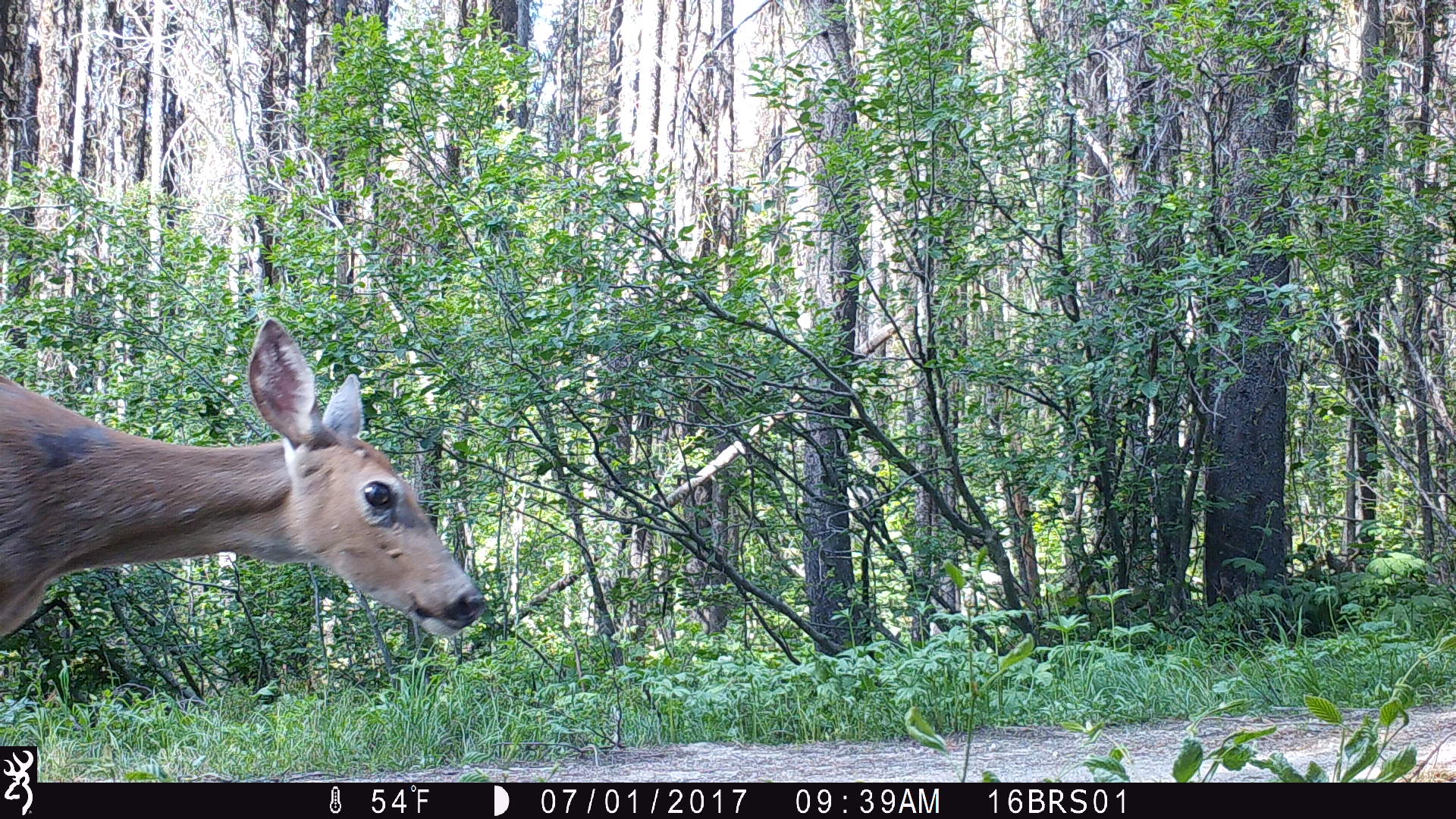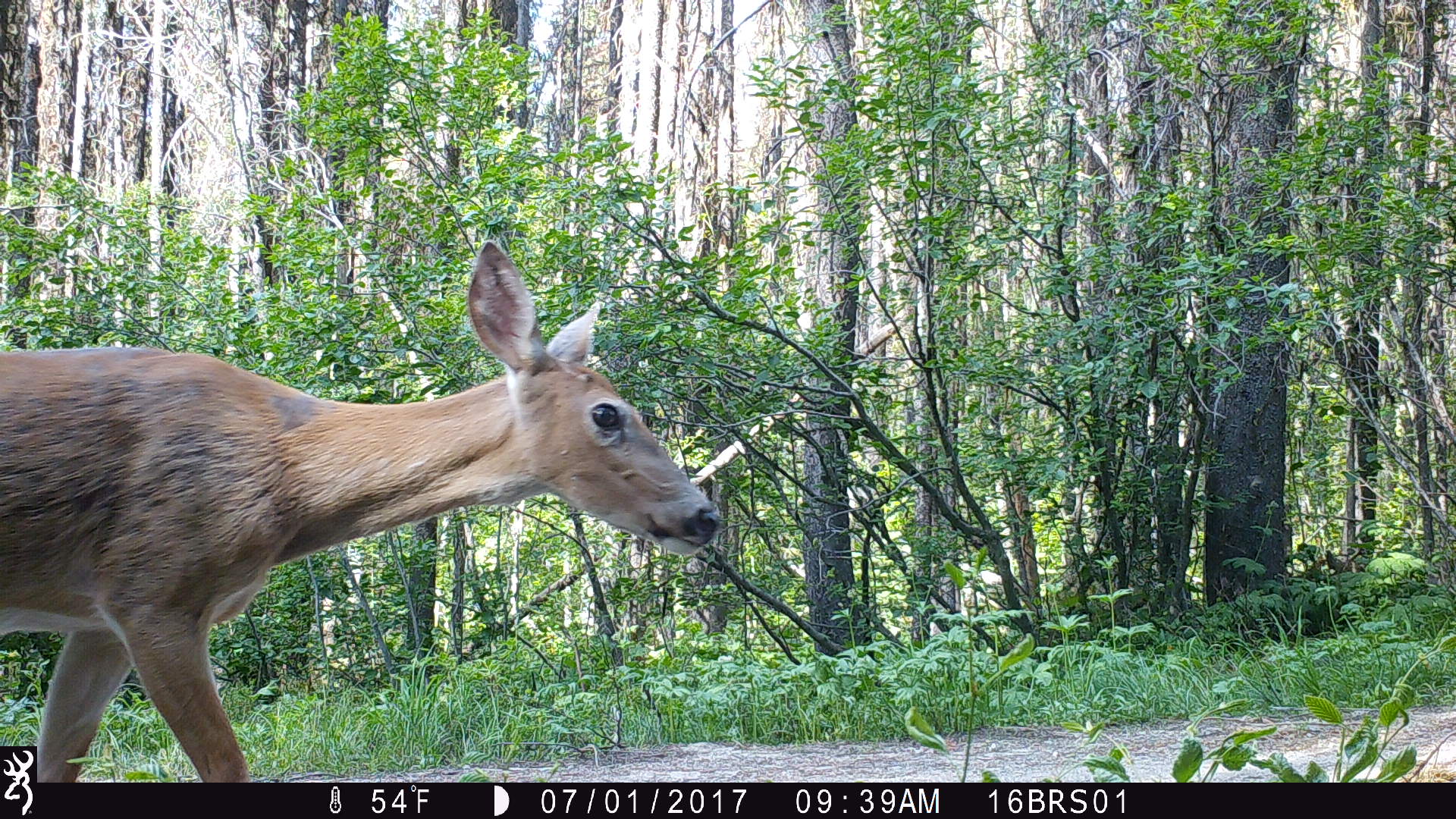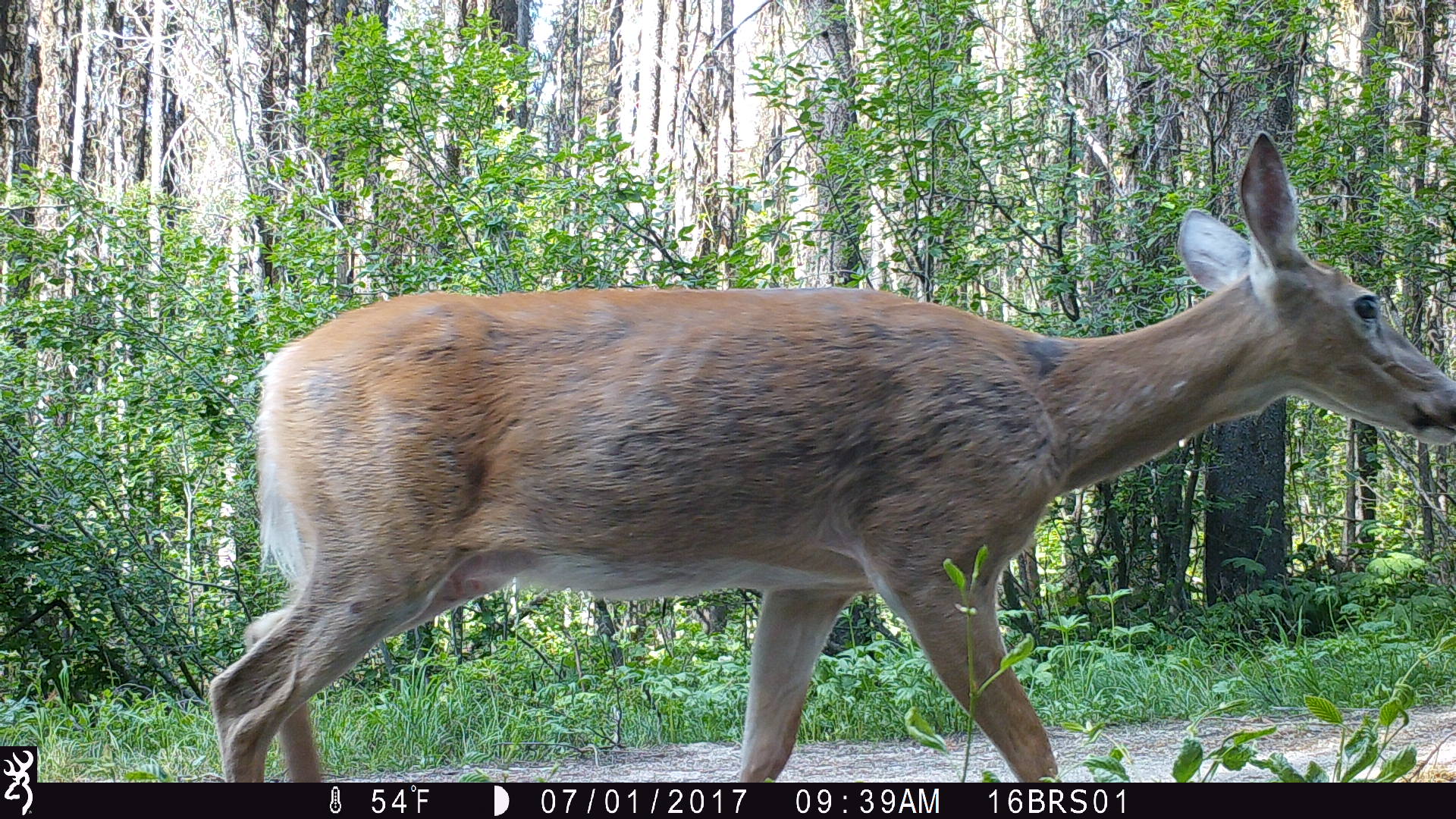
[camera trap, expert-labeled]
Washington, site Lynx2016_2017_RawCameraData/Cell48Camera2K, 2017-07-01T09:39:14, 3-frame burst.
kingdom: Animalia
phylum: Chordata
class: Mammalia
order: Artiodactyla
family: Cervidae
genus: Odocoileus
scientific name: Odocoileus virginianus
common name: white-tailed deer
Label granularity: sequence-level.